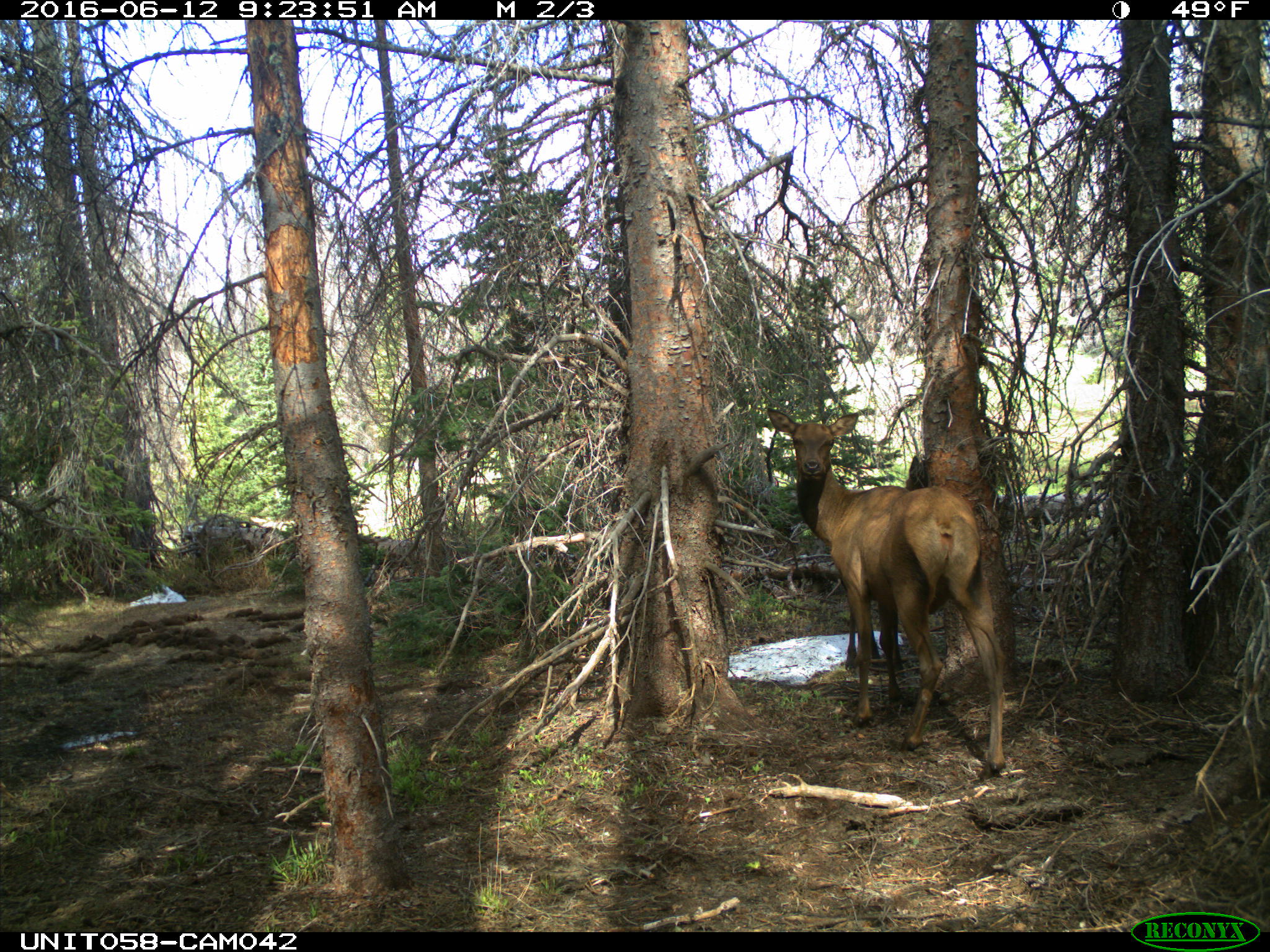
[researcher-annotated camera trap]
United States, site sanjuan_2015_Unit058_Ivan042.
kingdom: Animalia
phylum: Chordata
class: Mammalia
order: Artiodactyla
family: Cervidae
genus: Cervus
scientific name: Cervus elaphus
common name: red deer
Cervus elaphus (red deer).